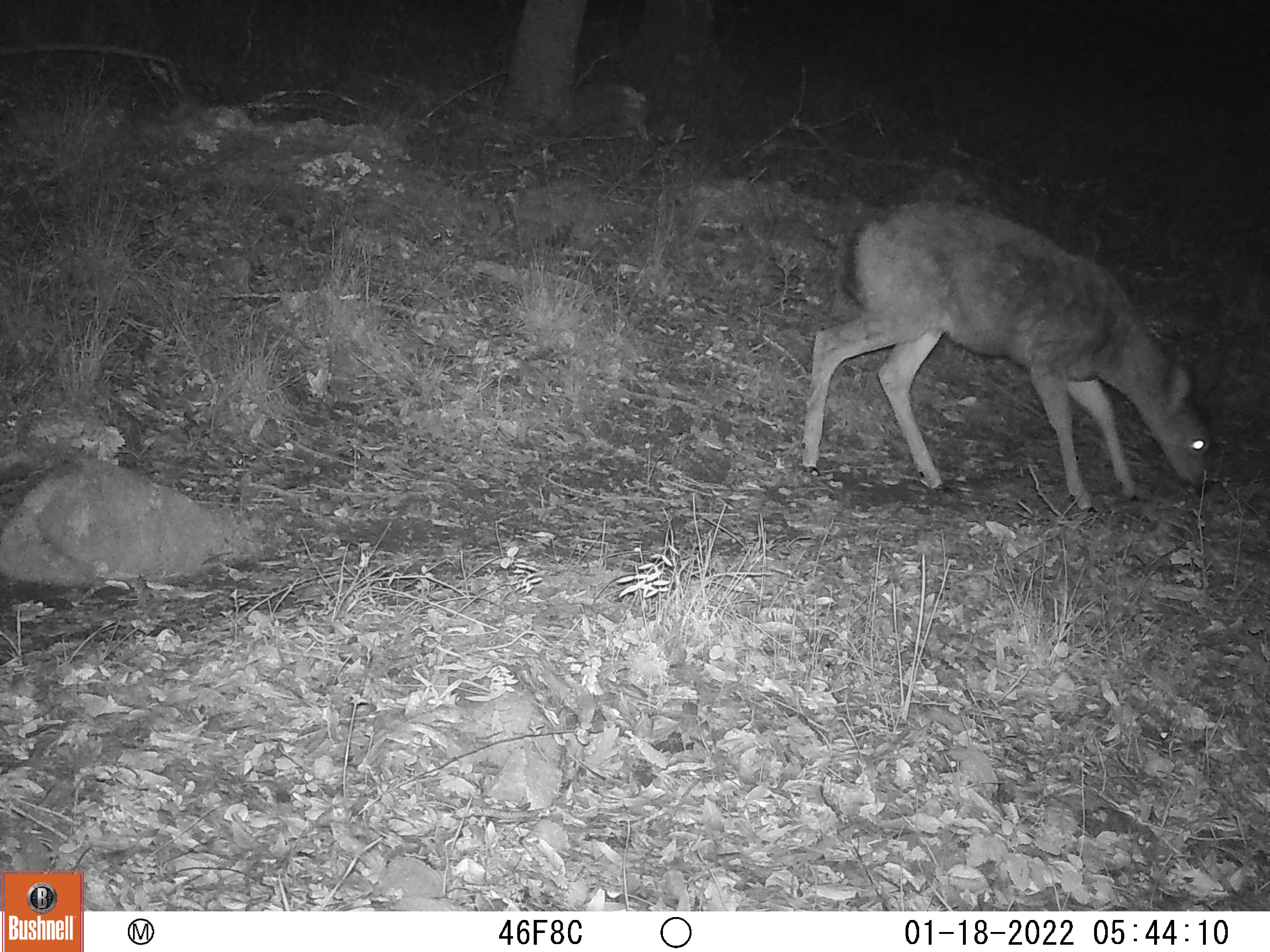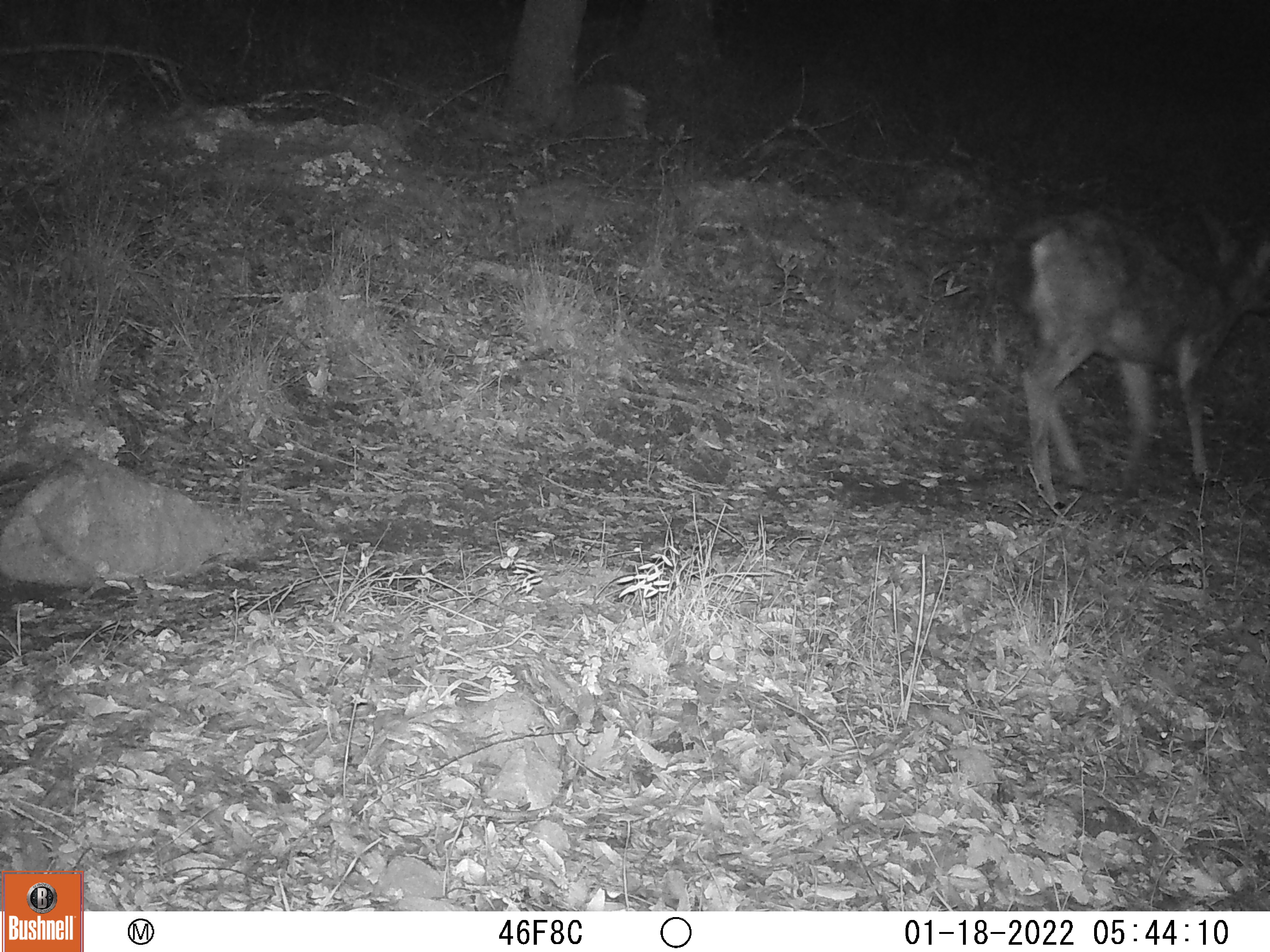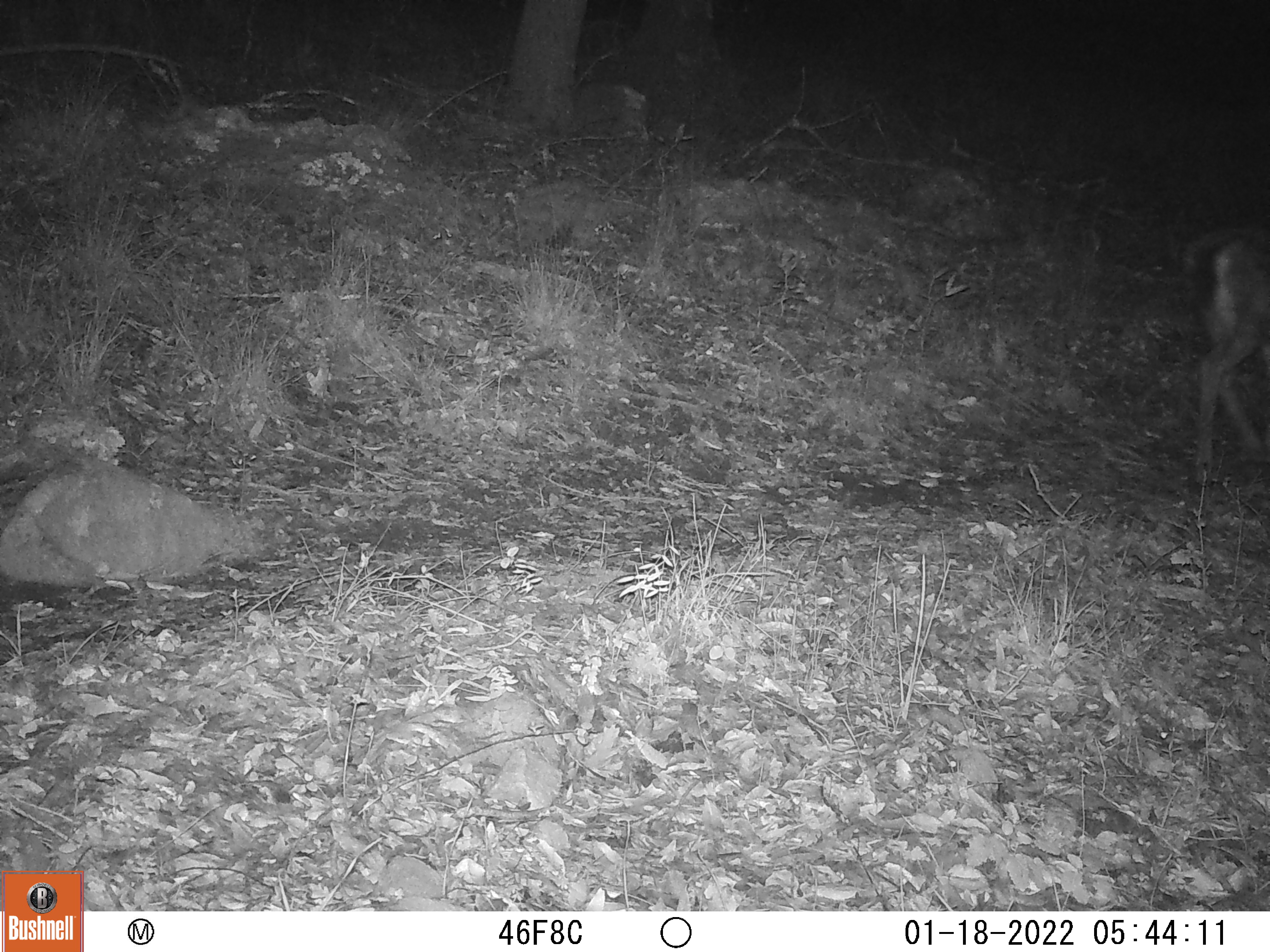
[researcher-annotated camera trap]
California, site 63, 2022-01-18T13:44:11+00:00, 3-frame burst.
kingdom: Animalia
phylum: Chordata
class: Mammalia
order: Artiodactyla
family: Cervidae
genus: Odocoileus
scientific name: Odocoileus hemionus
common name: mule deer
Mule deer (Odocoileus hemionus).